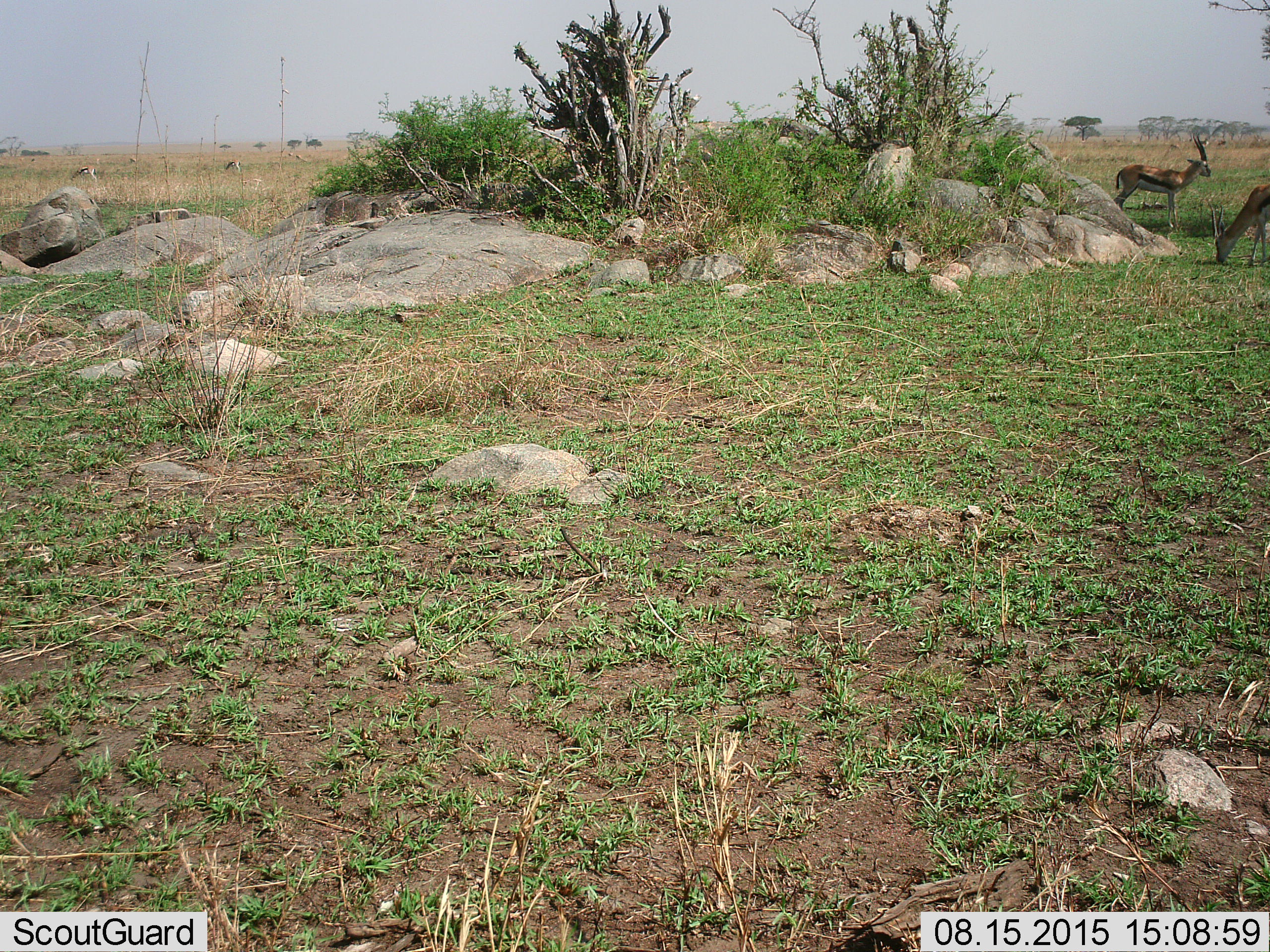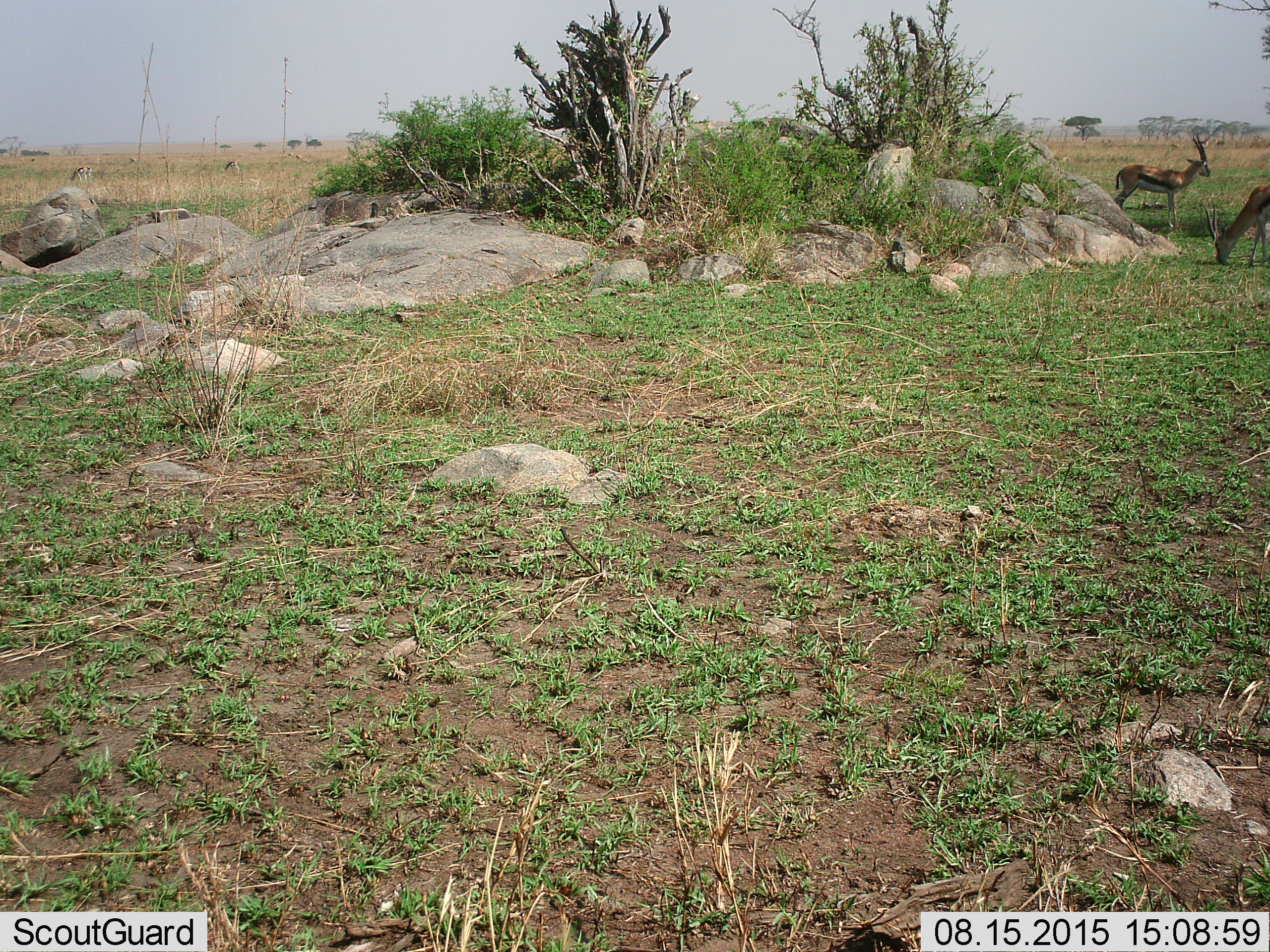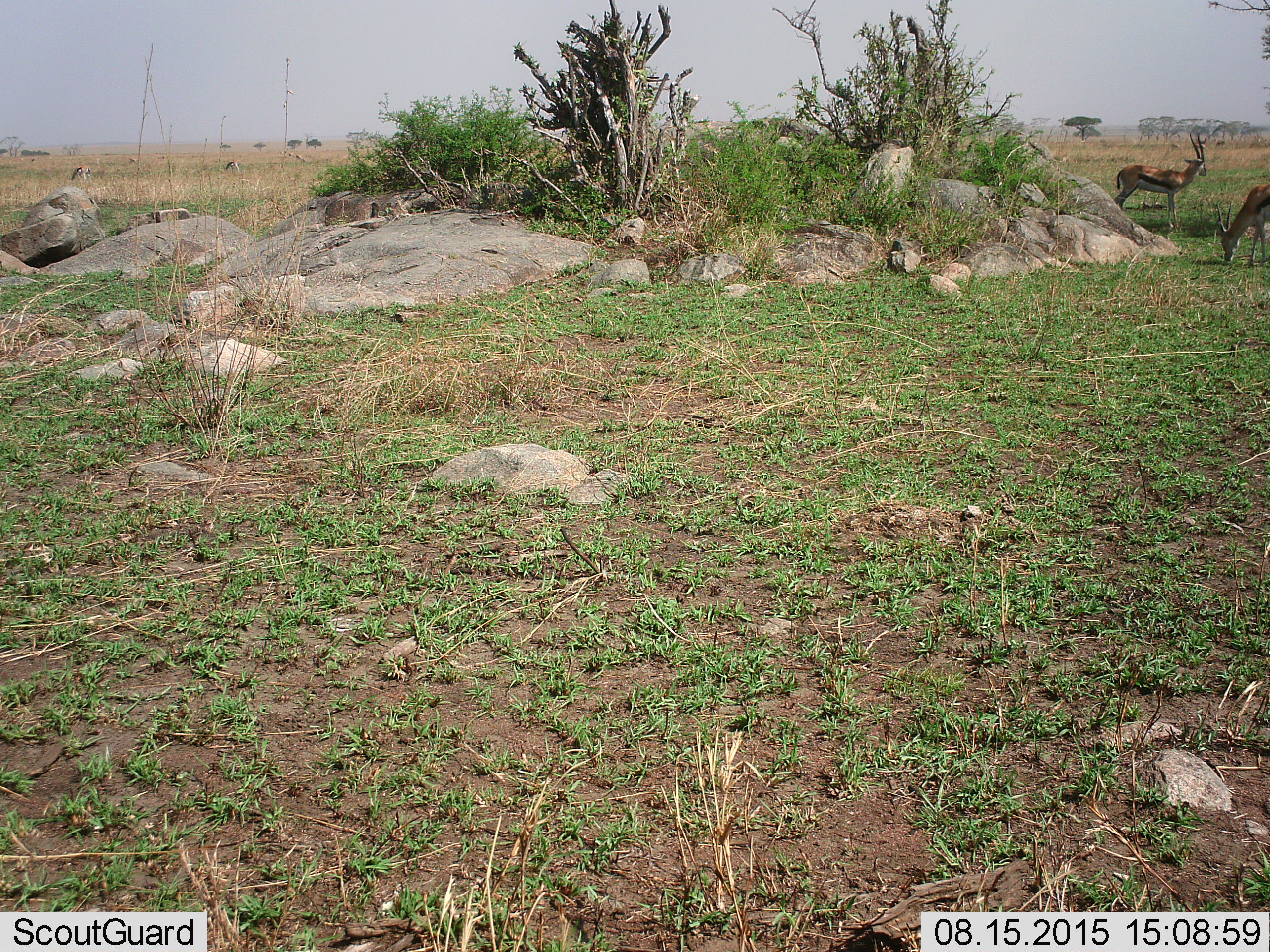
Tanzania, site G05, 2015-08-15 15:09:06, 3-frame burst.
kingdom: Animalia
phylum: Chordata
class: Mammalia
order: Artiodactyla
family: Bovidae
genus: Eudorcas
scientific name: Eudorcas thomsonii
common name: thomson's gazelle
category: gazellethomsons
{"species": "gazellethomsons (thomson's gazelle) (Eudorcas thomsonii)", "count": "5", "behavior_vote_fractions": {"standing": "73%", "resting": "0%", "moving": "27%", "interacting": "0%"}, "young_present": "0%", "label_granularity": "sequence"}